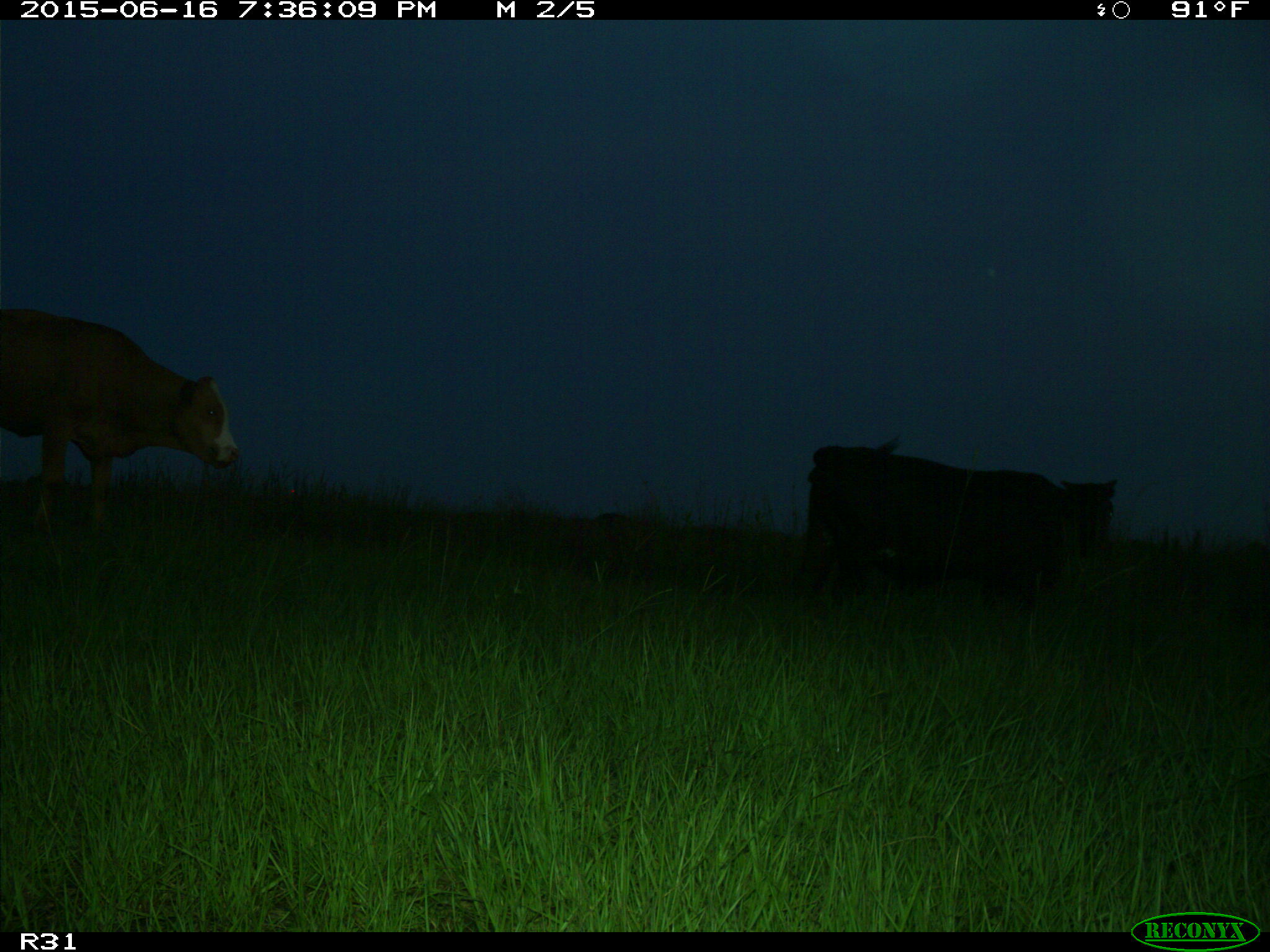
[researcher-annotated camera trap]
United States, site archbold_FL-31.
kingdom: Animalia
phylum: Chordata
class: Mammalia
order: Artiodactyla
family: Bovidae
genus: Bos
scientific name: Bos taurus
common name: domestic cow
Bos taurus (domestic cow).